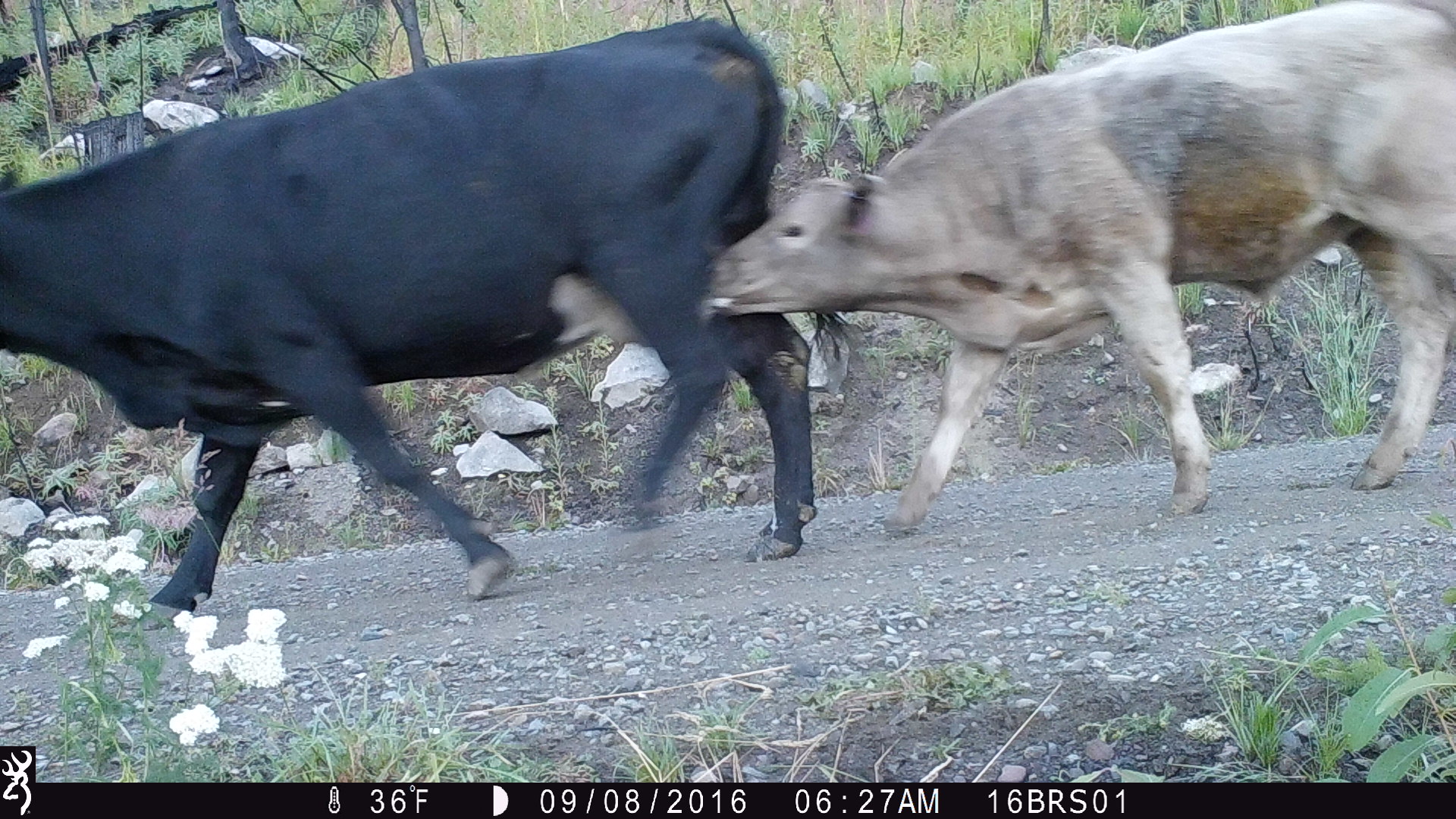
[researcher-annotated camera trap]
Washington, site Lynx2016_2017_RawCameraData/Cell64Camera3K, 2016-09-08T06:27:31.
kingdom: Animalia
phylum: Chordata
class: Mammalia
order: Artiodactyla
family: Bovidae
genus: Bos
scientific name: Bos taurus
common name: domestic cattle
Domestic cattle (Bos taurus). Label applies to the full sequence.